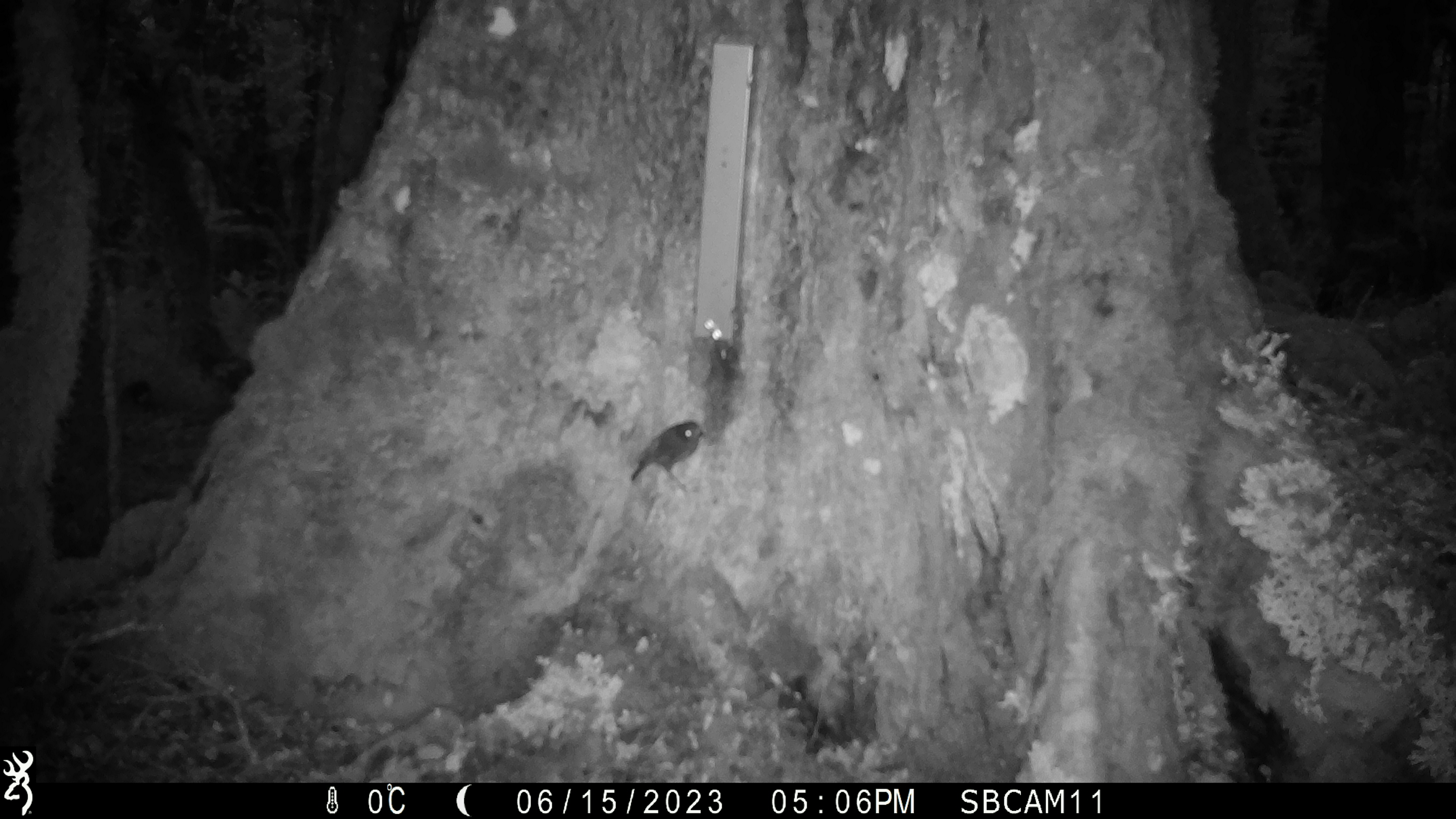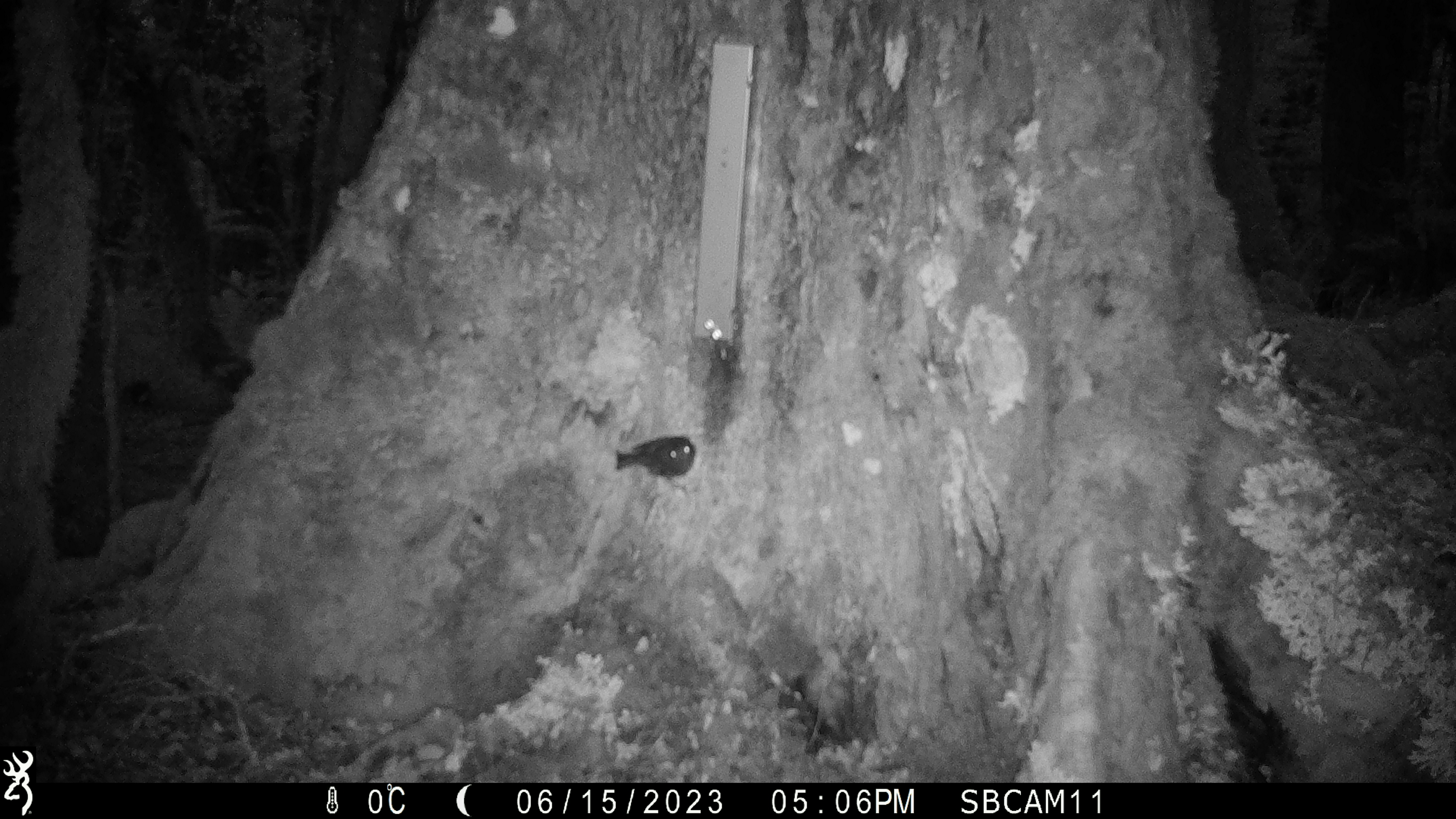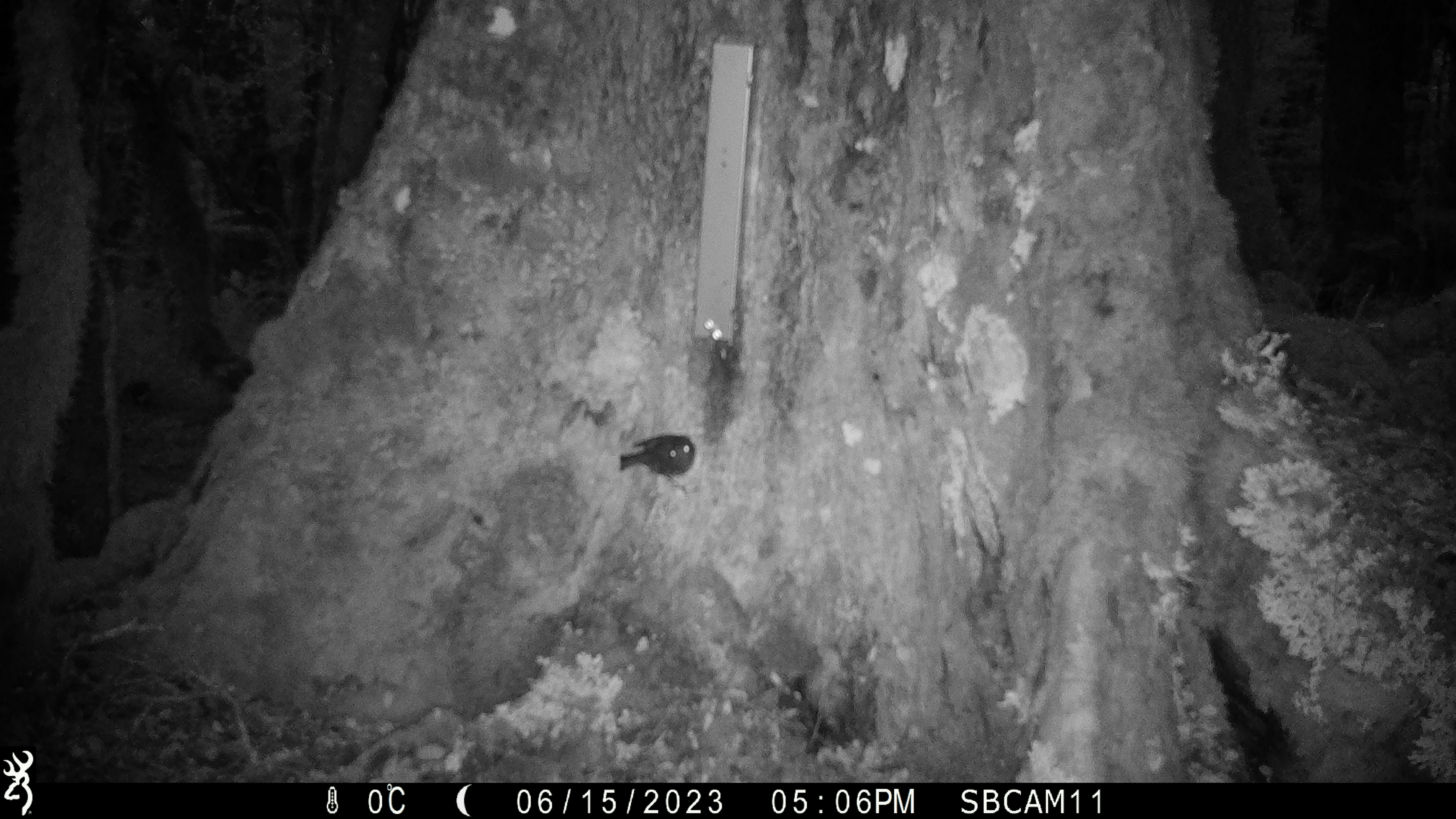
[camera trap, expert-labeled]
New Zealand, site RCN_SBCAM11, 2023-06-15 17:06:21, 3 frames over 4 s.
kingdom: Animalia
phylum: Chordata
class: Aves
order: Passeriformes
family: Petroicidae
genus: Petroica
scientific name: Petroica australis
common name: new zealand robin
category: robin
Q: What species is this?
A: Robin (new zealand robin) (Petroica australis).